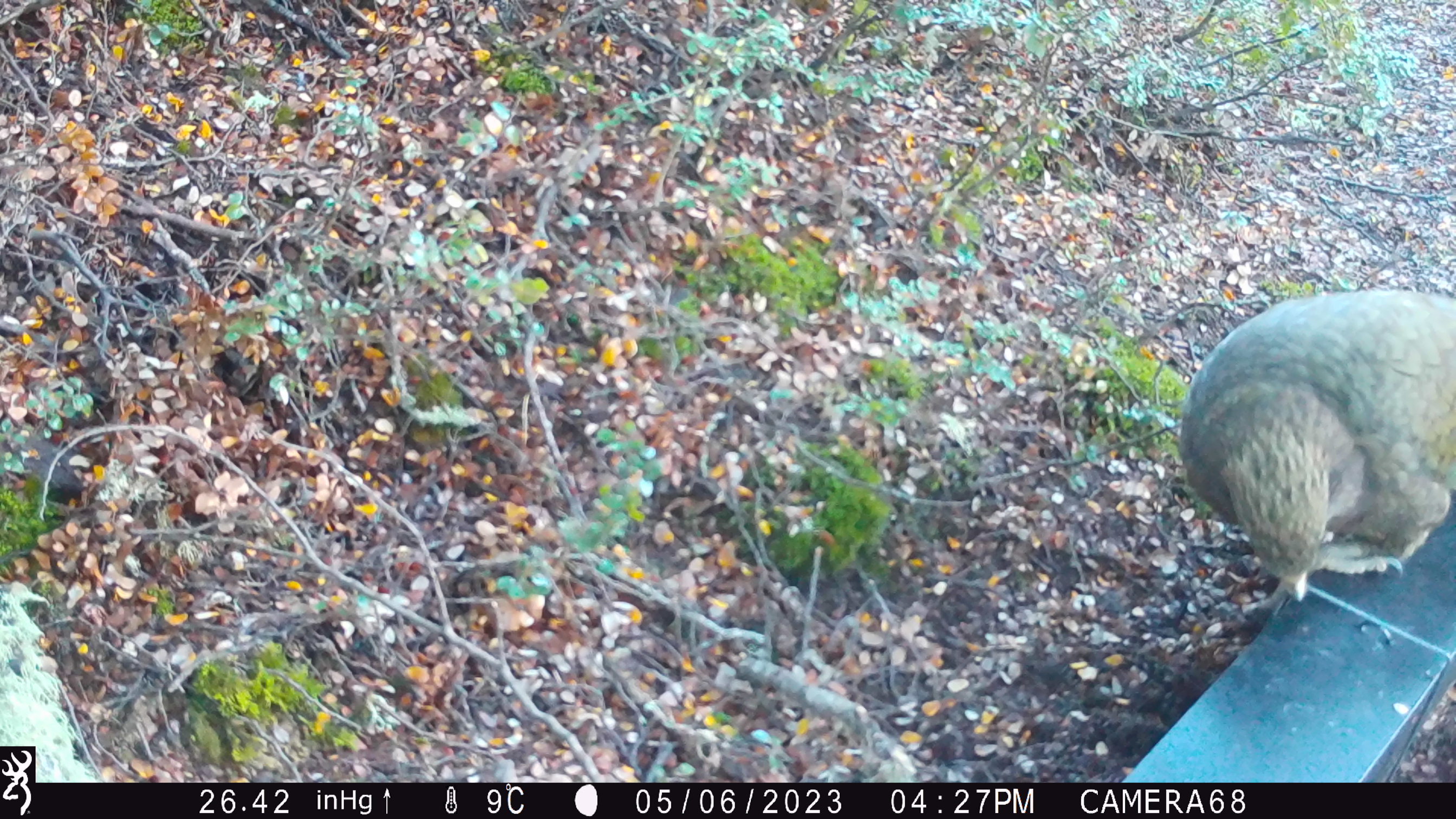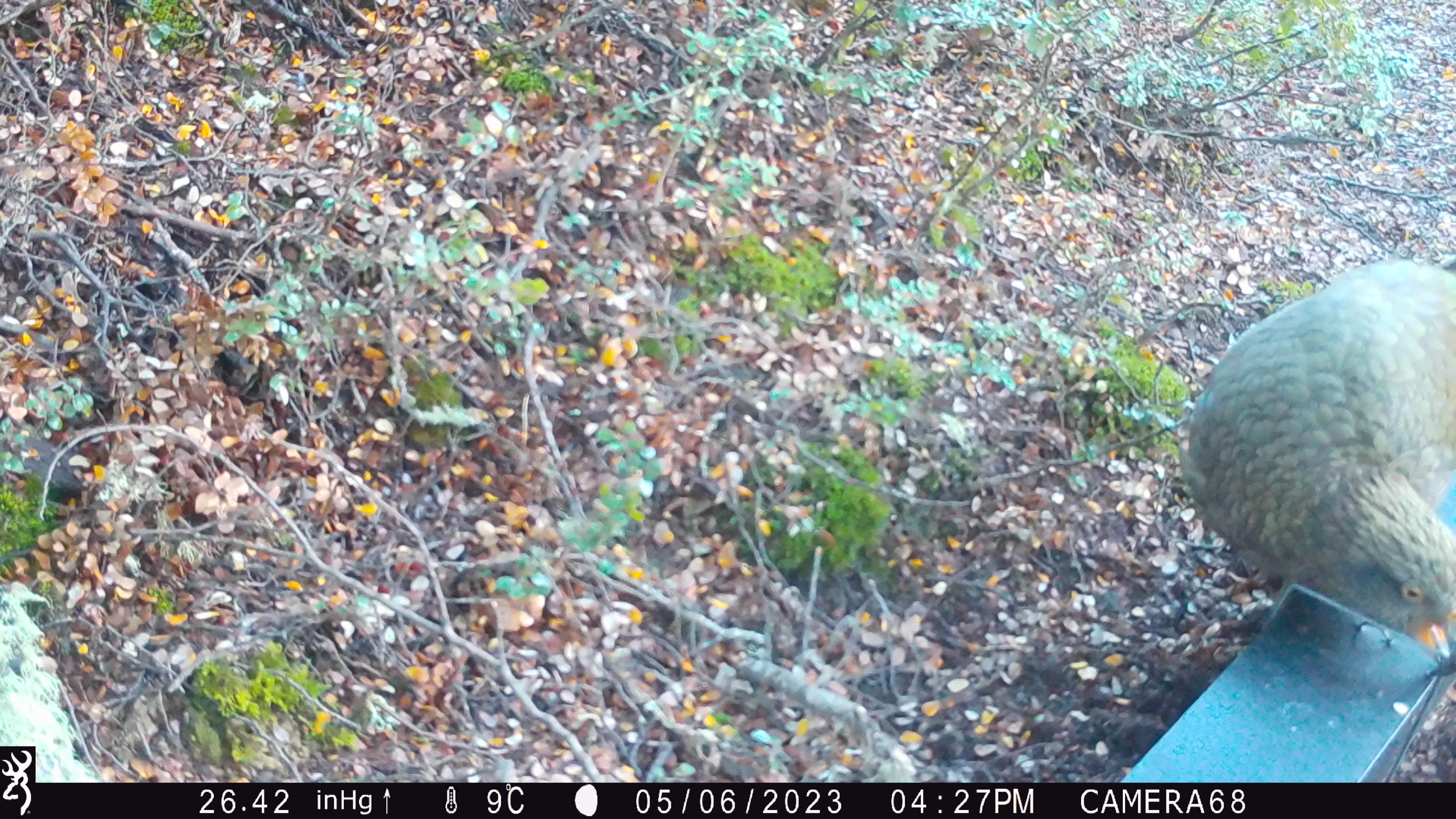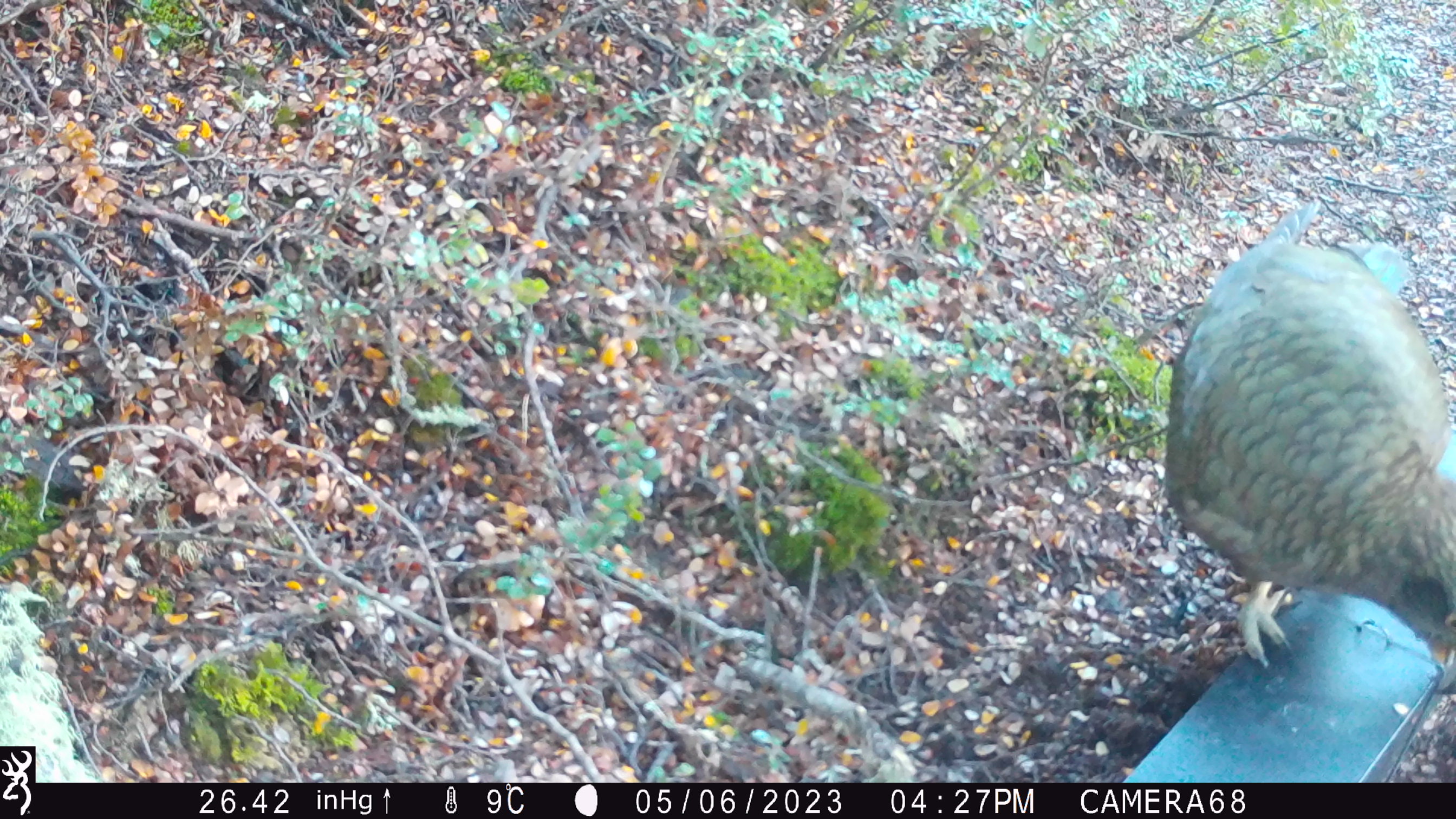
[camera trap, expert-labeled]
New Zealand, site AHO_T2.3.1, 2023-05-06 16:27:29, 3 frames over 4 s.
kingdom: Animalia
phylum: Chordata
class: Aves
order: Psittaciformes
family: Strigopidae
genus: Nestor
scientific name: Nestor notabilis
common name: kea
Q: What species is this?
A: Kea (Nestor notabilis).